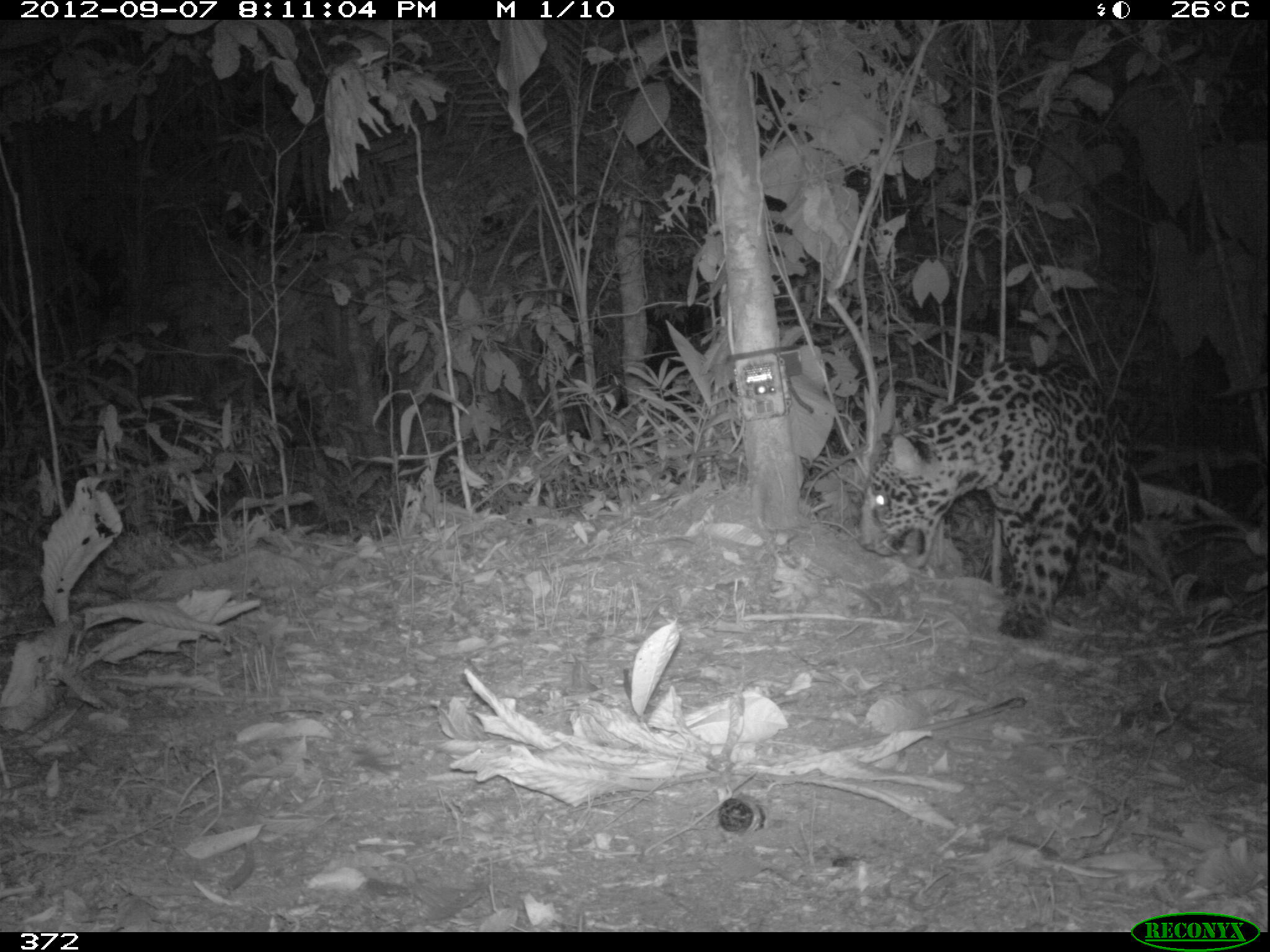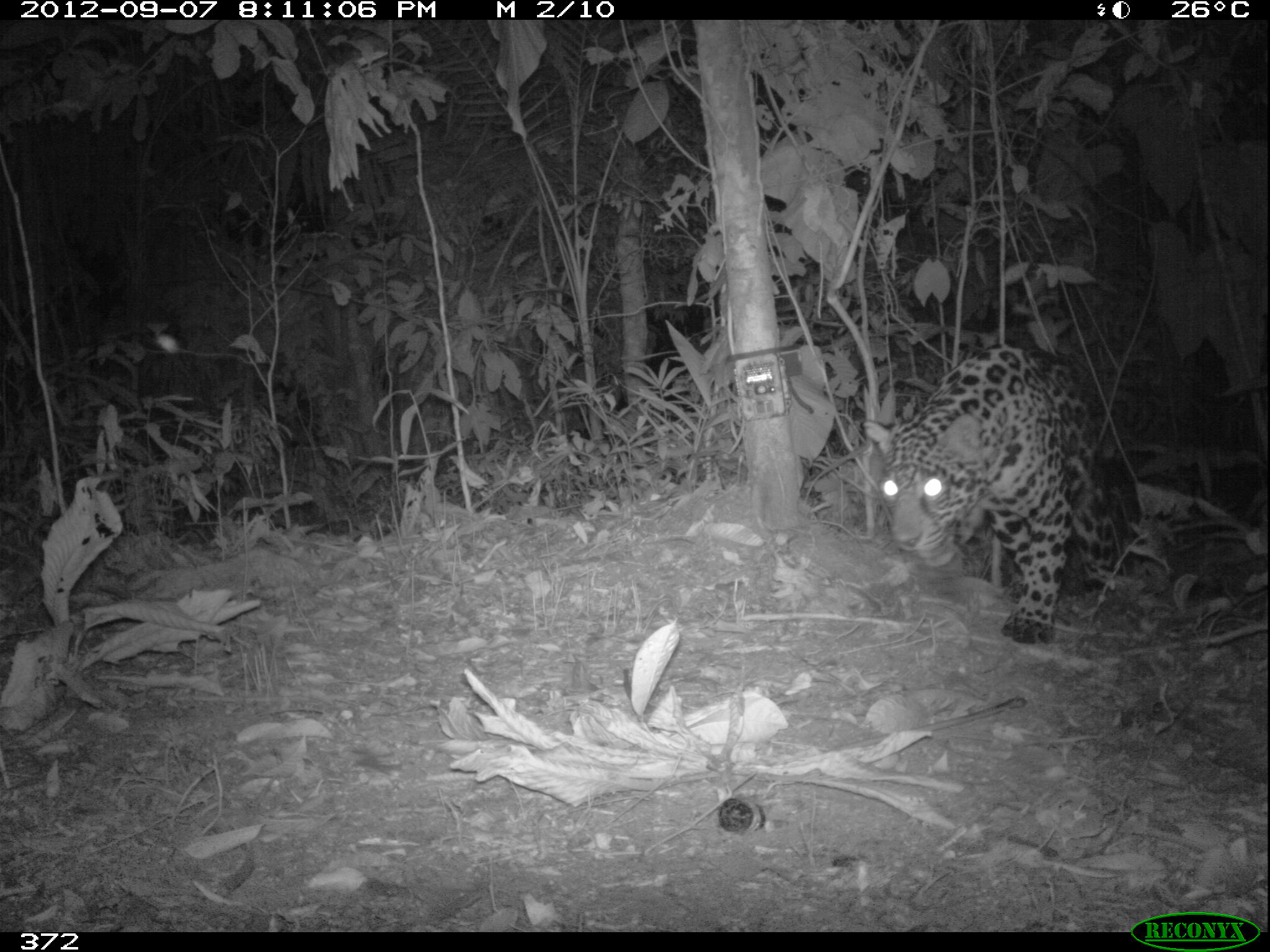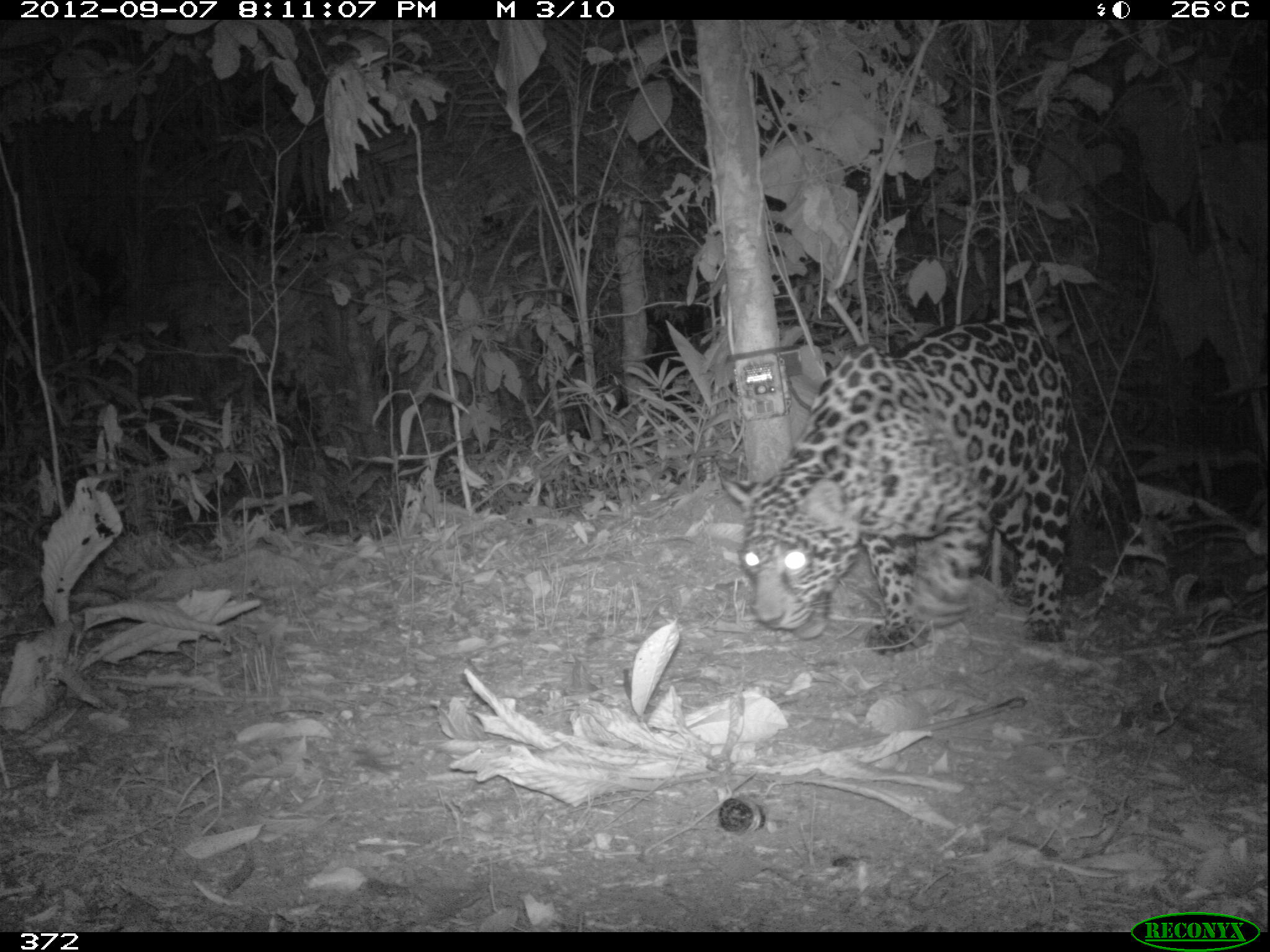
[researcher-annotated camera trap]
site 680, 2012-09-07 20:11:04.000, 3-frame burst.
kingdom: Animalia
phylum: Chordata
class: Mammalia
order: Carnivora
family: Felidae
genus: Panthera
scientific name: Panthera onca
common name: jaguar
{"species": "Panthera onca (jaguar)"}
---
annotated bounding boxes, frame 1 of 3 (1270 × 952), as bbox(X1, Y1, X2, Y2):
panthera onca: bbox(859, 355, 1141, 640)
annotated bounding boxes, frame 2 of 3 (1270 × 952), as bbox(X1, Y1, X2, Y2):
panthera onca: bbox(858, 340, 1144, 647)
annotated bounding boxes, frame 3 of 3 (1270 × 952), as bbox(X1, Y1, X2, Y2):
panthera onca: bbox(719, 318, 1074, 653)